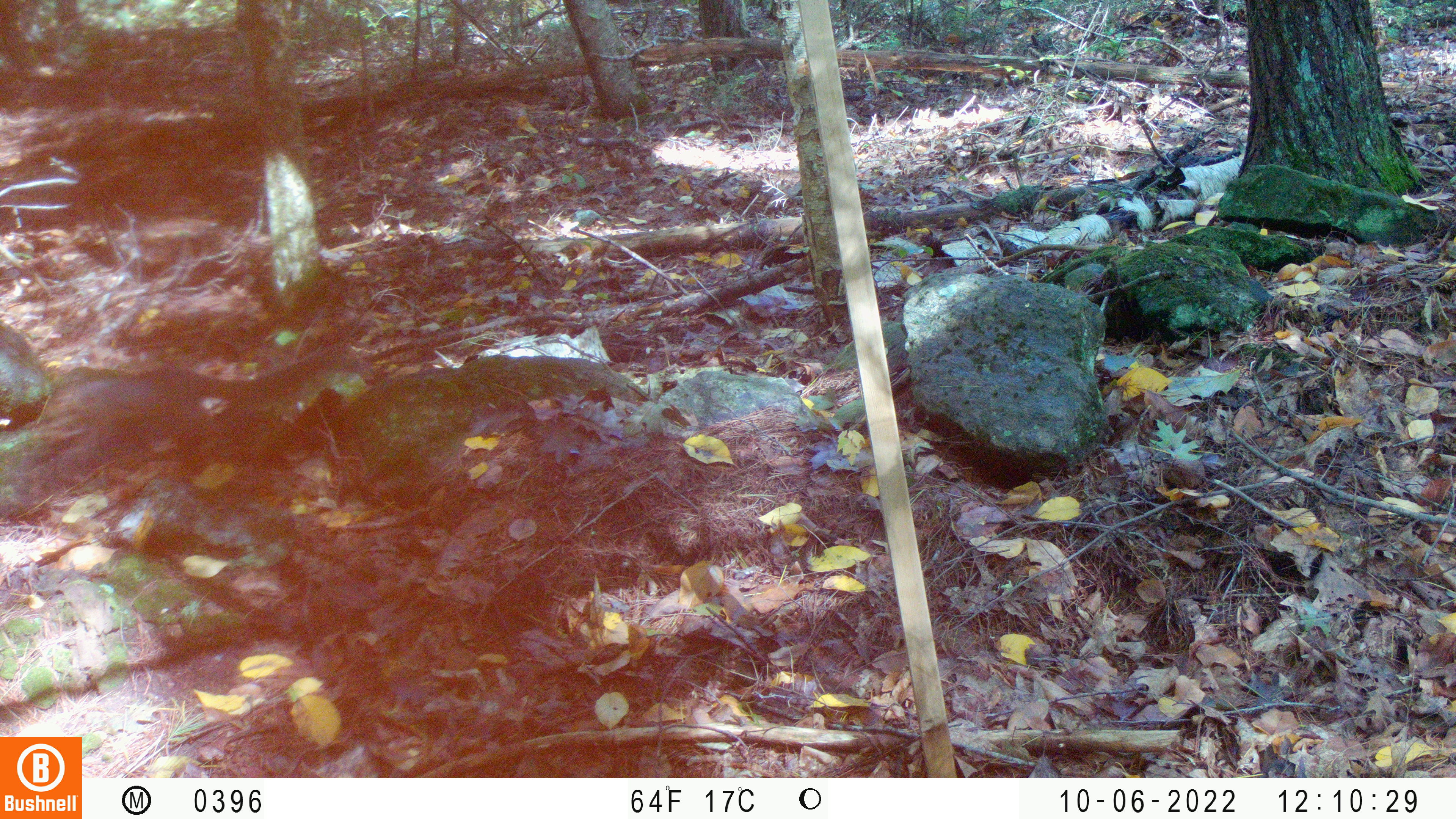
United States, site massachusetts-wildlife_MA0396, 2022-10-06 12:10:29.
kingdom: Animalia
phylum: Chordata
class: Mammalia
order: Rodentia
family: Sciuridae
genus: Sciurus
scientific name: Sciurus carolinensis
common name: gray squirrel